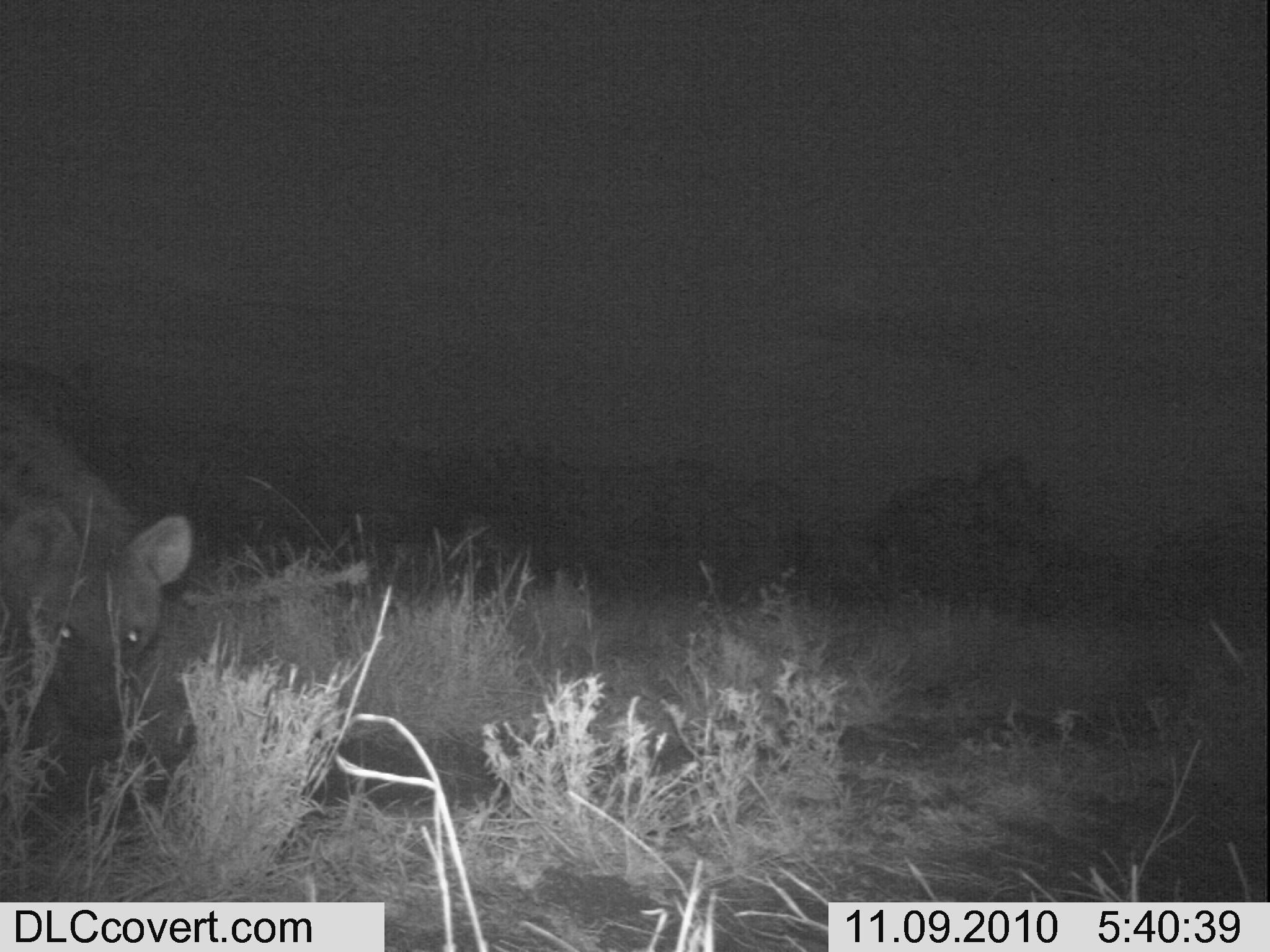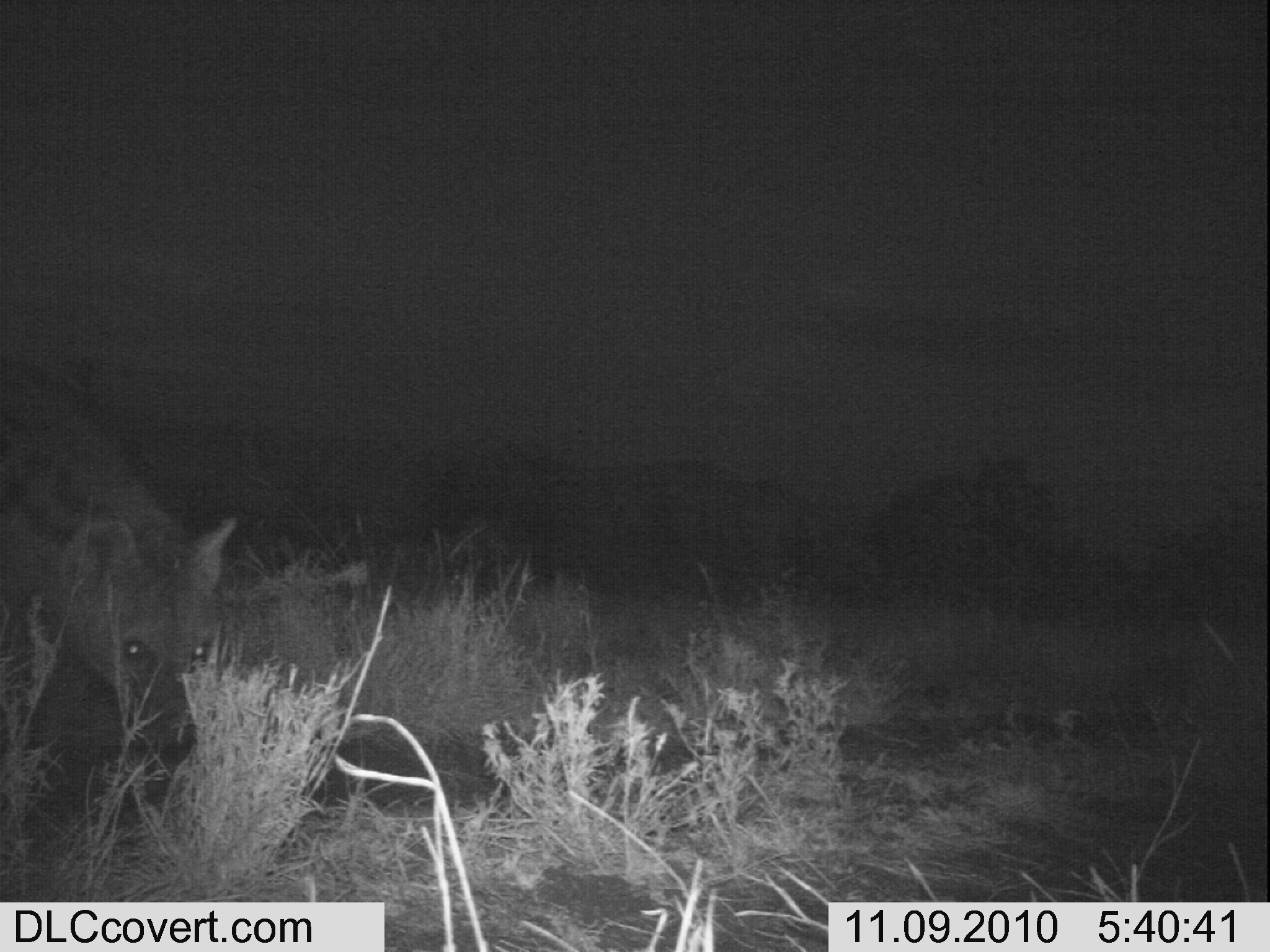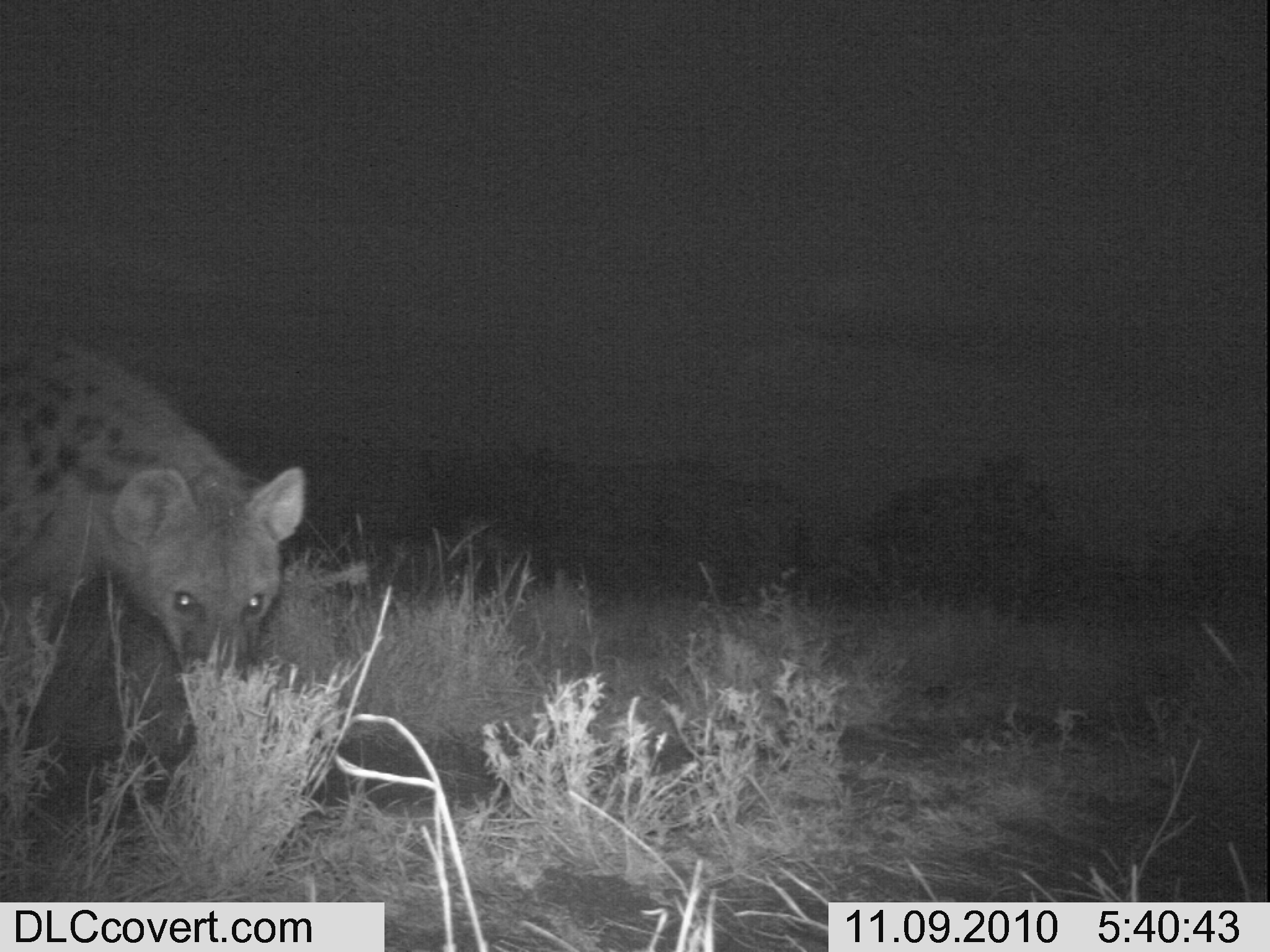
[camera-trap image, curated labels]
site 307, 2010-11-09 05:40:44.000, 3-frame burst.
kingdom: Animalia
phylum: Chordata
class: Mammalia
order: Carnivora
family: Hyaenidae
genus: Crocuta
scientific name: Crocuta crocuta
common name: spotted hyena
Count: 1.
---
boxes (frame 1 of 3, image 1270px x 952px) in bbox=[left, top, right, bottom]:
crocuta crocuta: bbox=[1, 386, 192, 761]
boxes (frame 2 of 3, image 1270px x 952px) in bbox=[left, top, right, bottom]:
crocuta crocuta: bbox=[4, 354, 236, 764]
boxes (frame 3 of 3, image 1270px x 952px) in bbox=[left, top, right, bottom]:
crocuta crocuta: bbox=[2, 324, 306, 699]